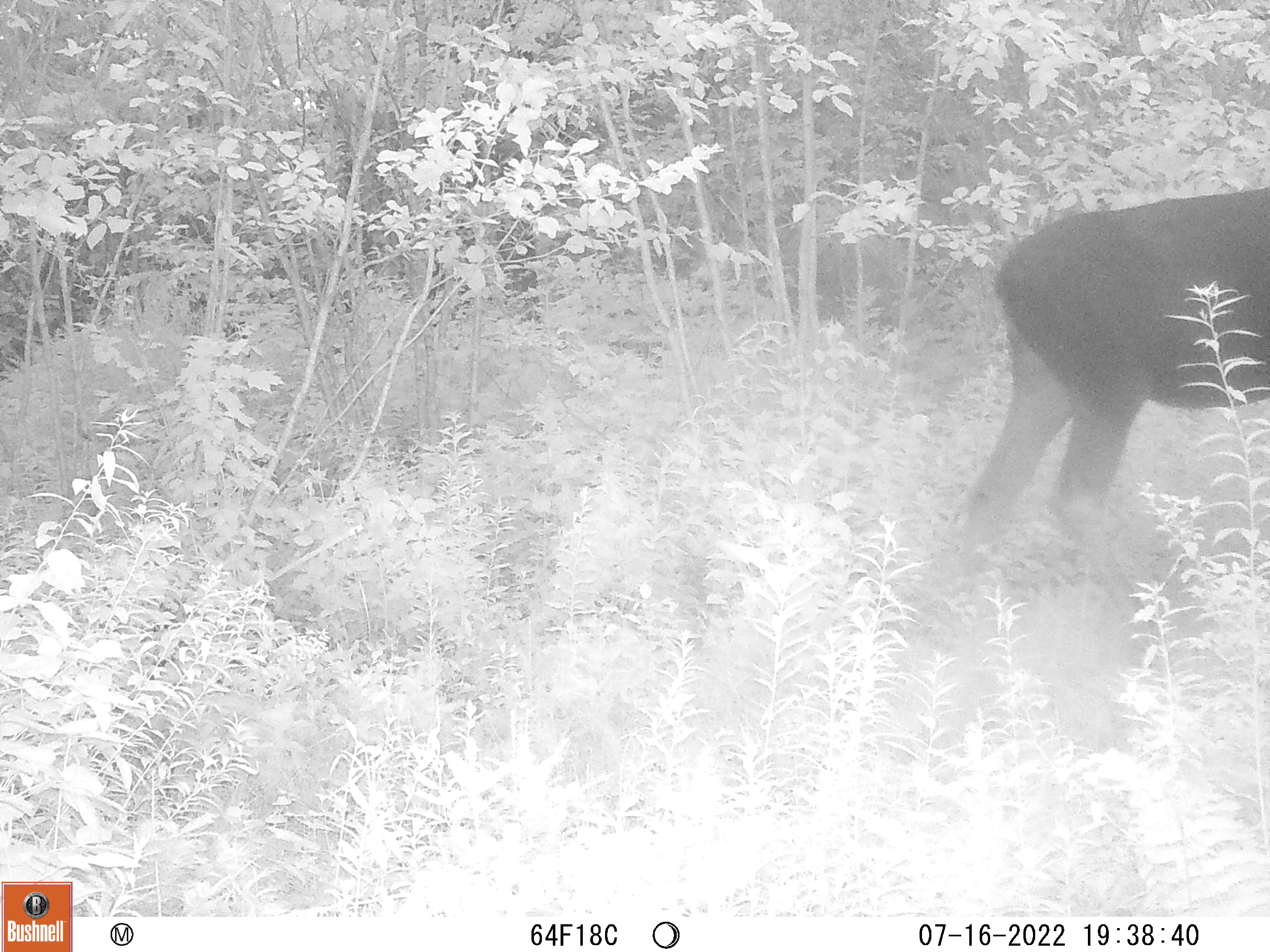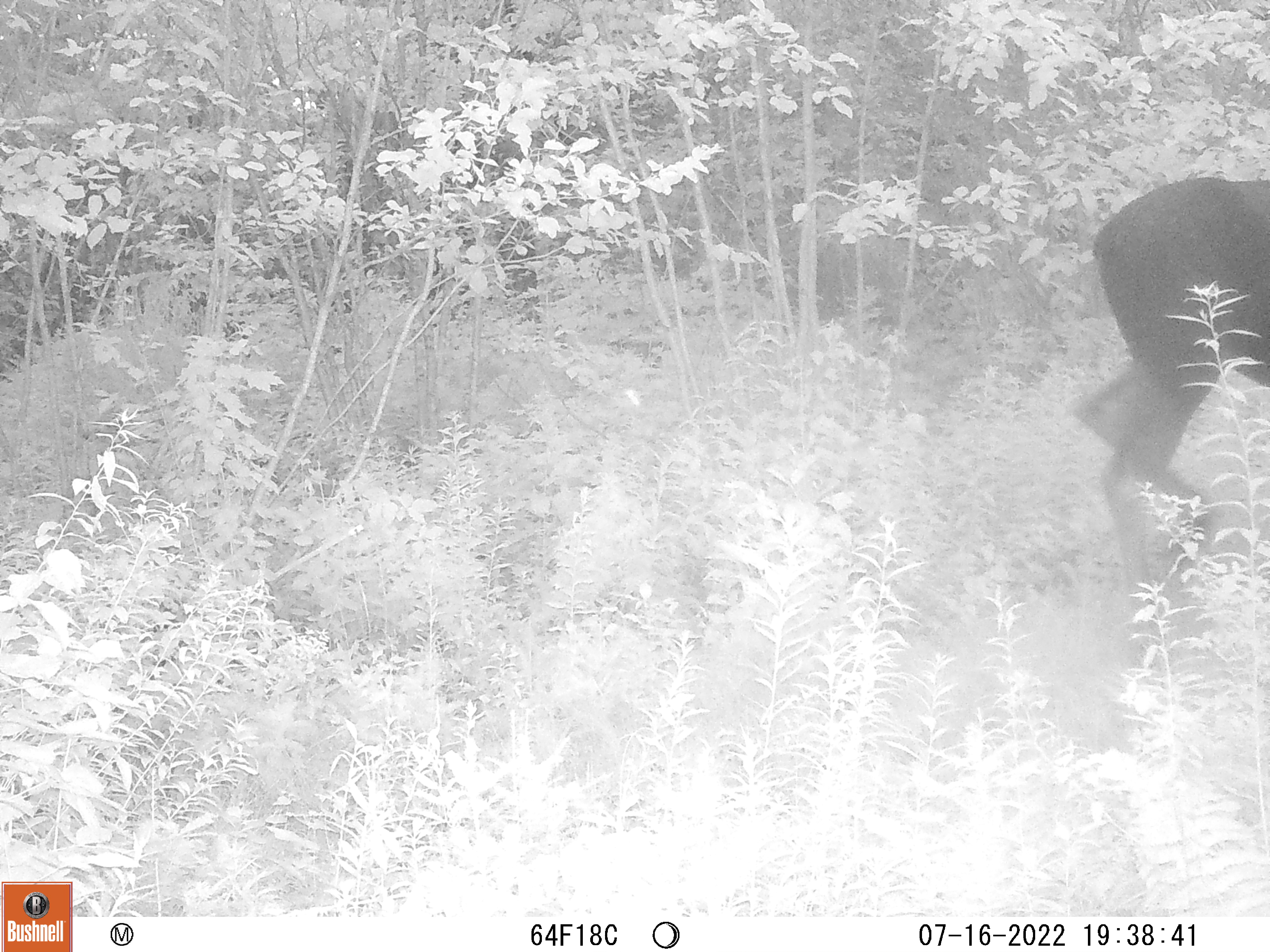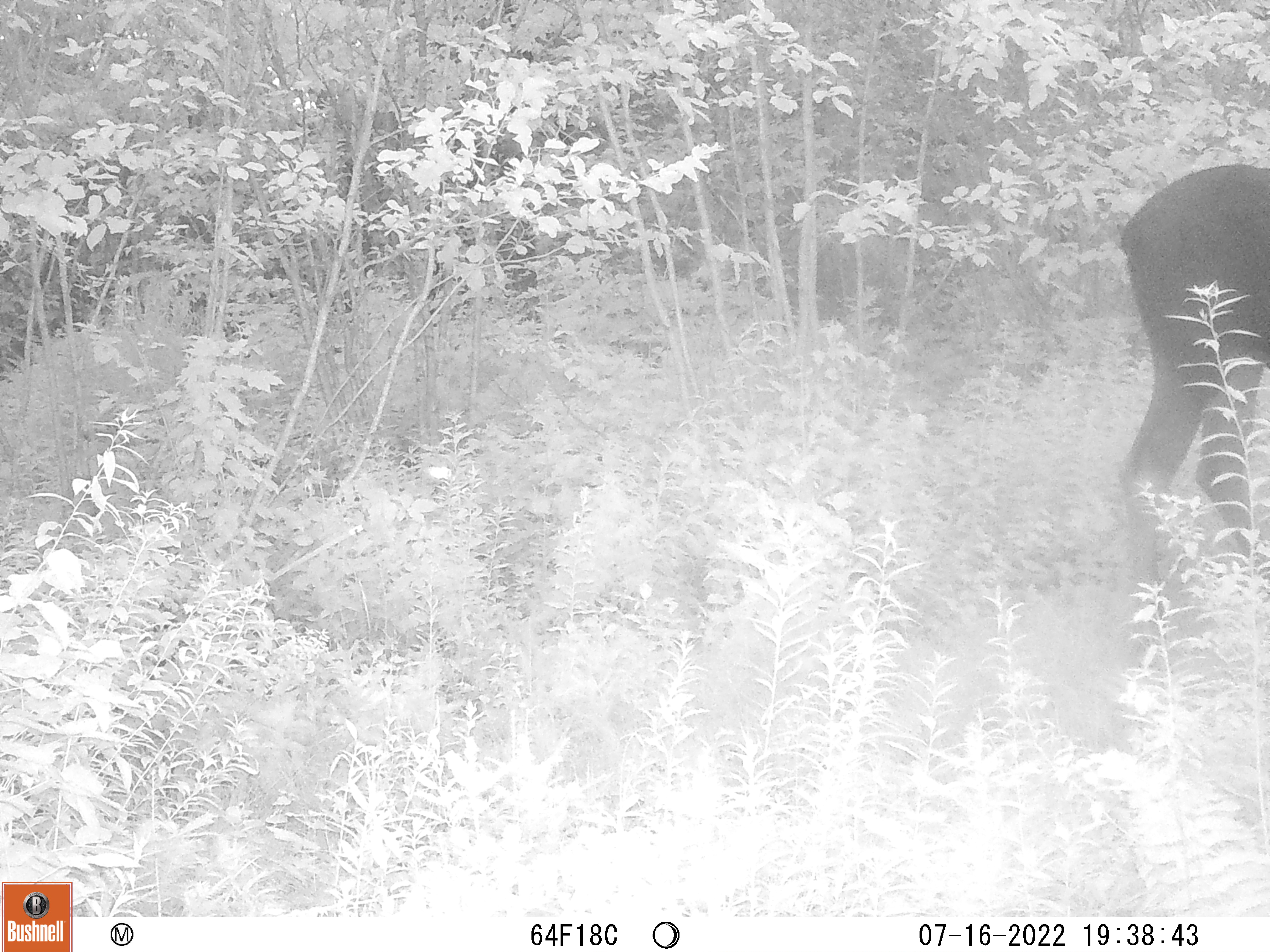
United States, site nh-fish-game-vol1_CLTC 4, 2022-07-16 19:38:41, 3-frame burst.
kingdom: Animalia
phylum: Chordata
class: Mammalia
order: Artiodactyla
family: Cervidae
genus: Alces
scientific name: Alces alces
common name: moose